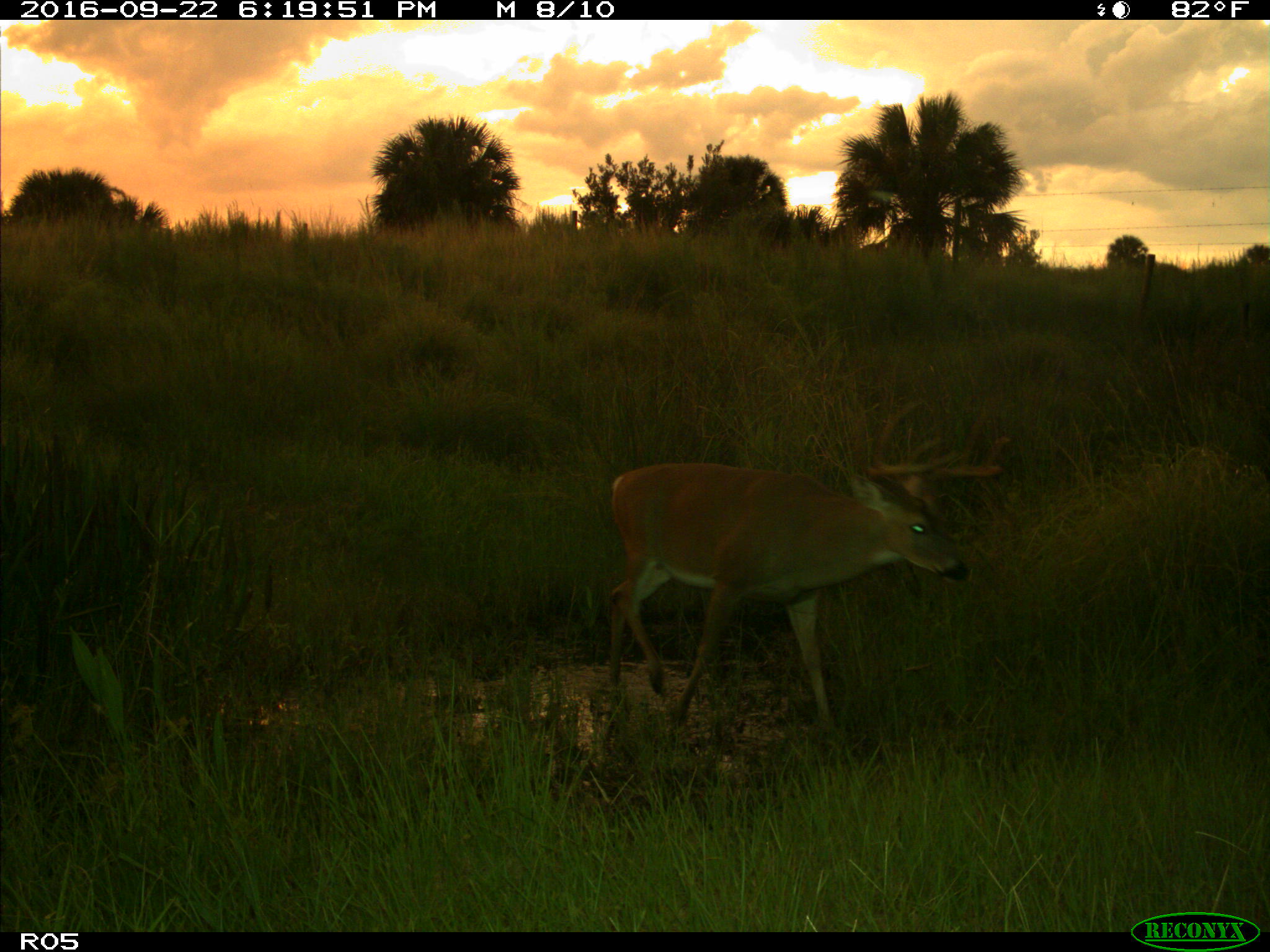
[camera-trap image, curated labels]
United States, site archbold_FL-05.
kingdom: Animalia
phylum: Chordata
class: Mammalia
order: Artiodactyla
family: Cervidae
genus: Odocoileus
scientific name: Odocoileus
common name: deer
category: unidentified deer